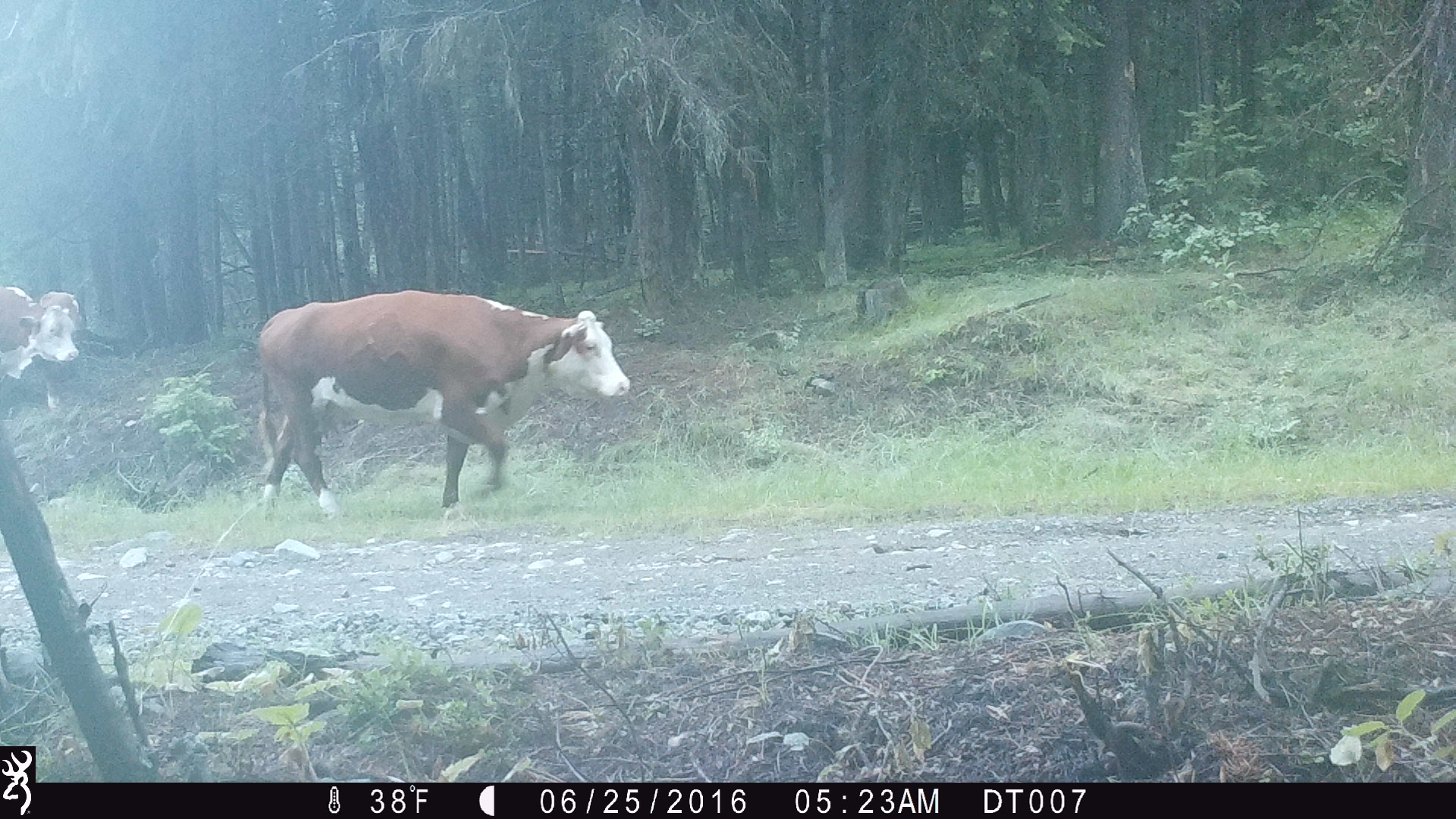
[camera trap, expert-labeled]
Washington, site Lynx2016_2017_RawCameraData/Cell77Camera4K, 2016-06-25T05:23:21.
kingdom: Animalia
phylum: Chordata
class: Mammalia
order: Artiodactyla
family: Bovidae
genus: Bos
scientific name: Bos taurus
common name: domestic cattle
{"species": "domestic cattle (Bos taurus)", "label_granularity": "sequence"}